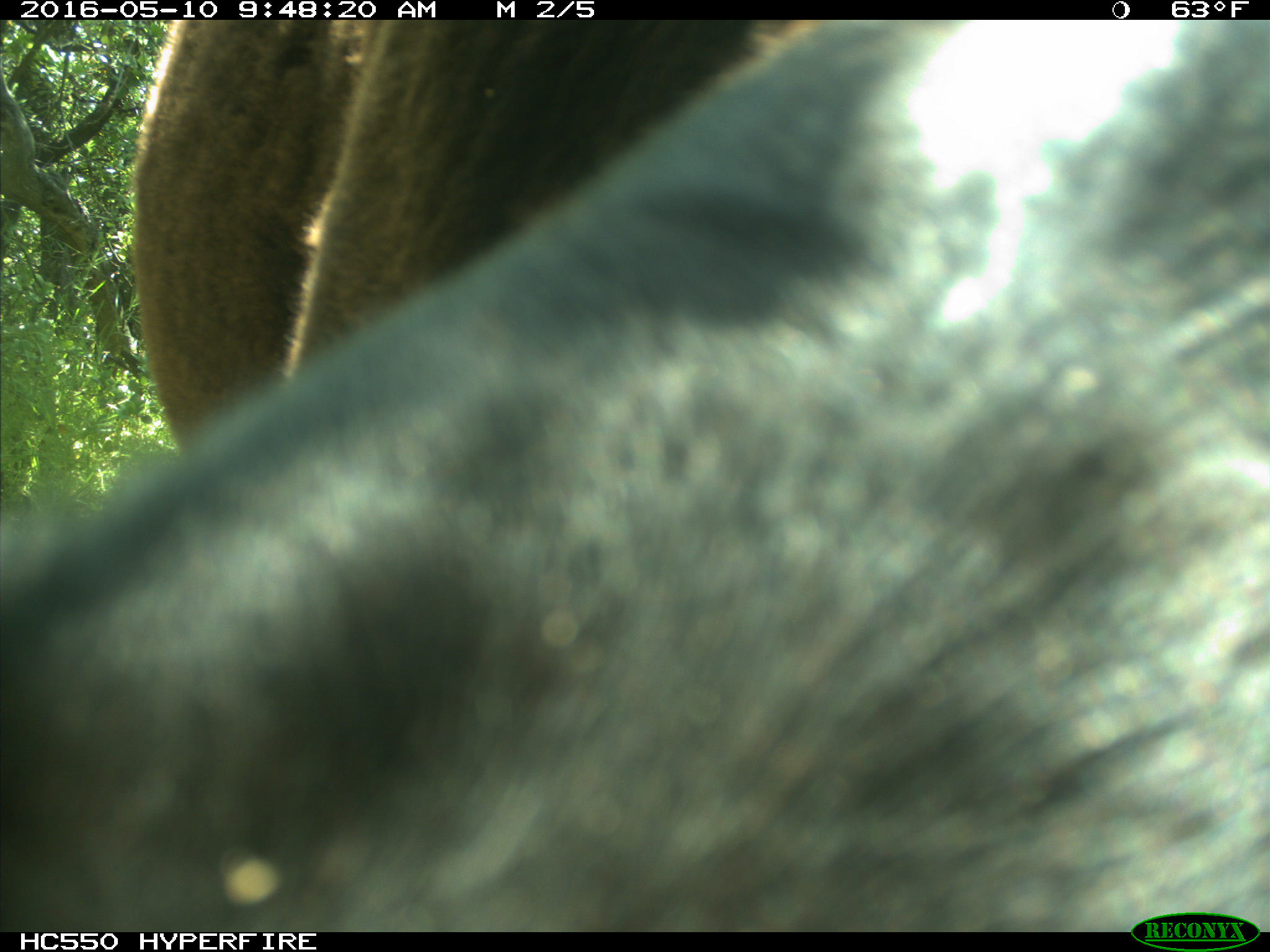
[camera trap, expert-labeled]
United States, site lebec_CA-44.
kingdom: Animalia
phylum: Chordata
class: Mammalia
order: Artiodactyla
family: Bovidae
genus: Bos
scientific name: Bos taurus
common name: domestic cow